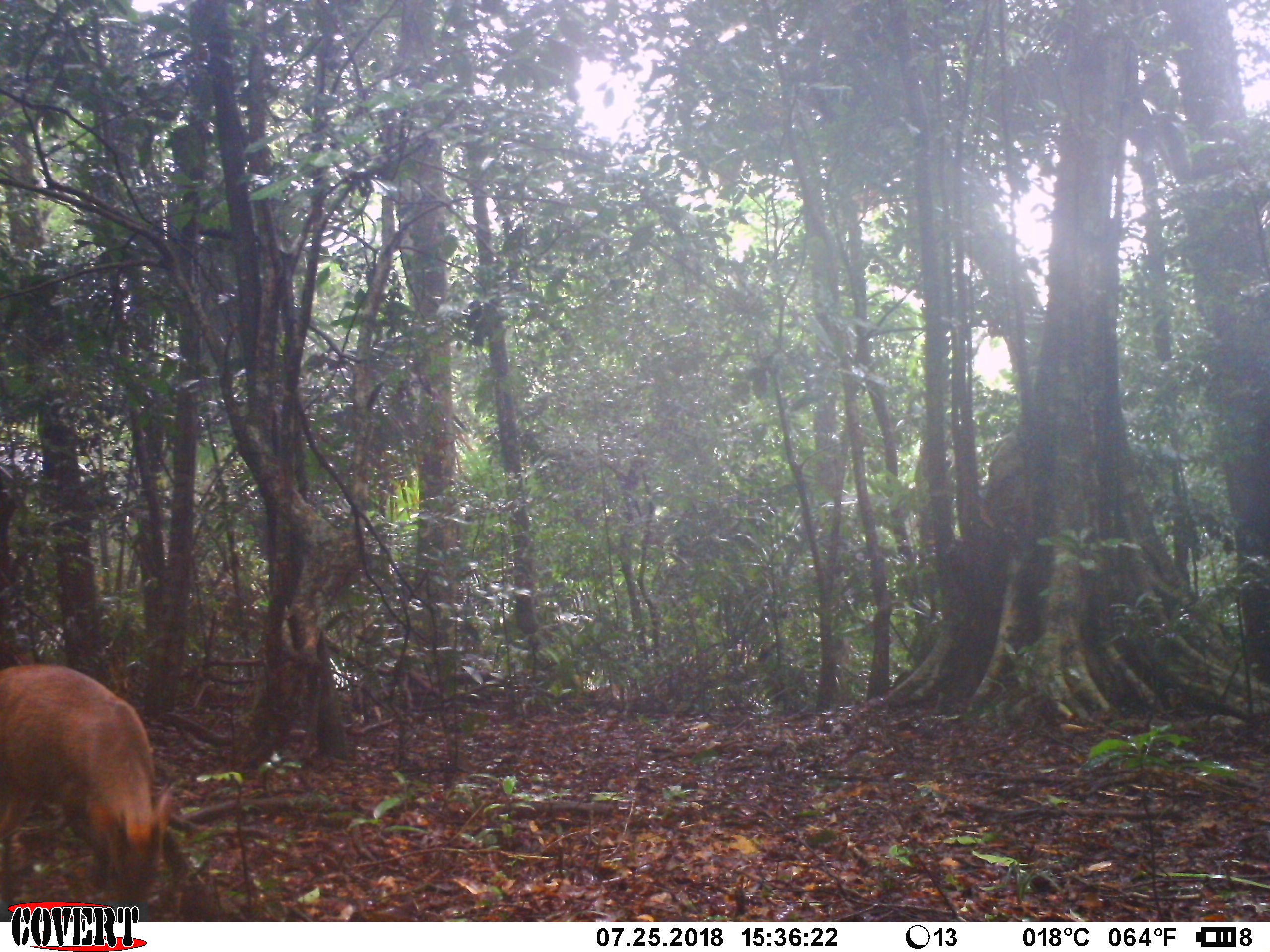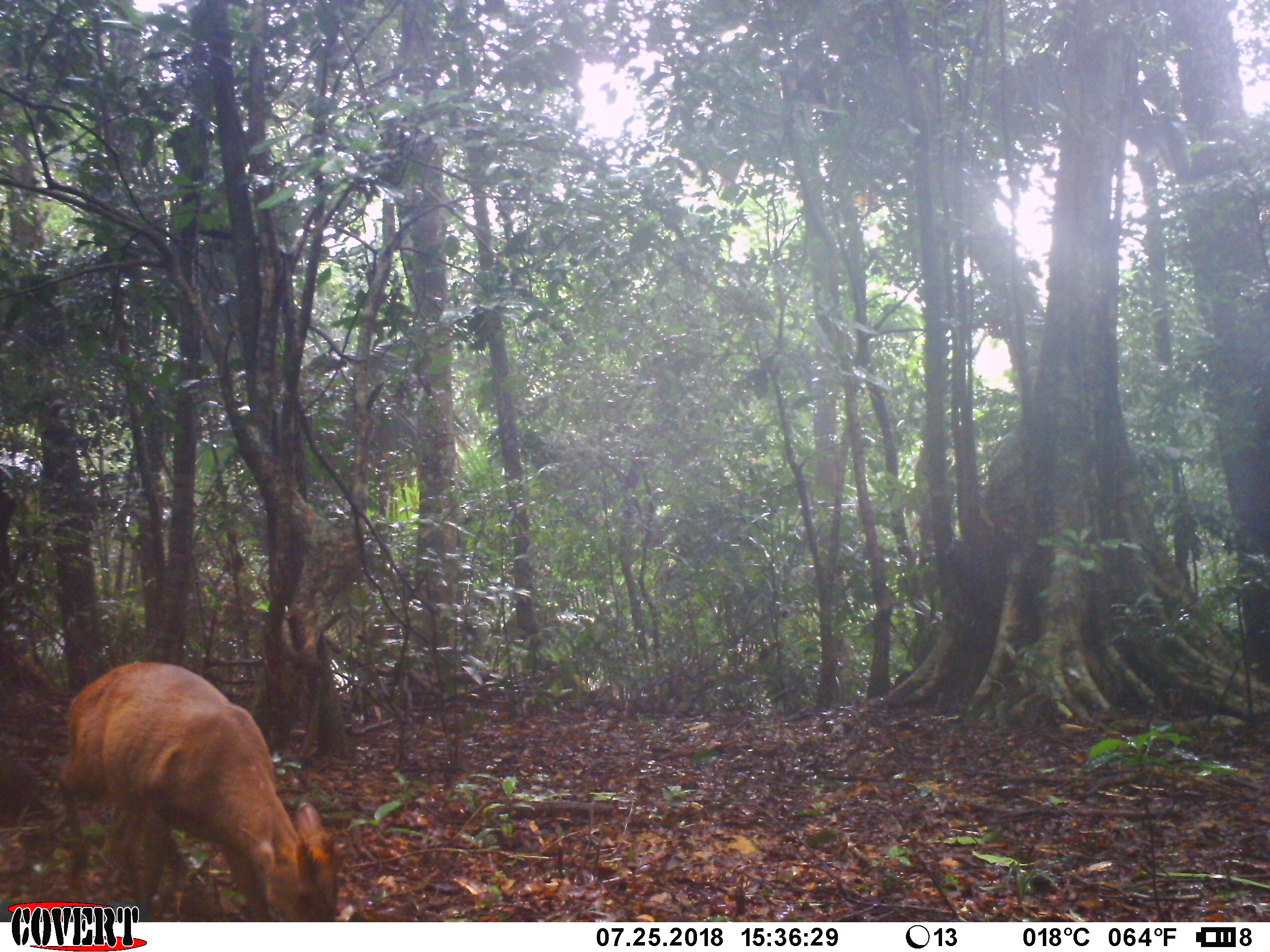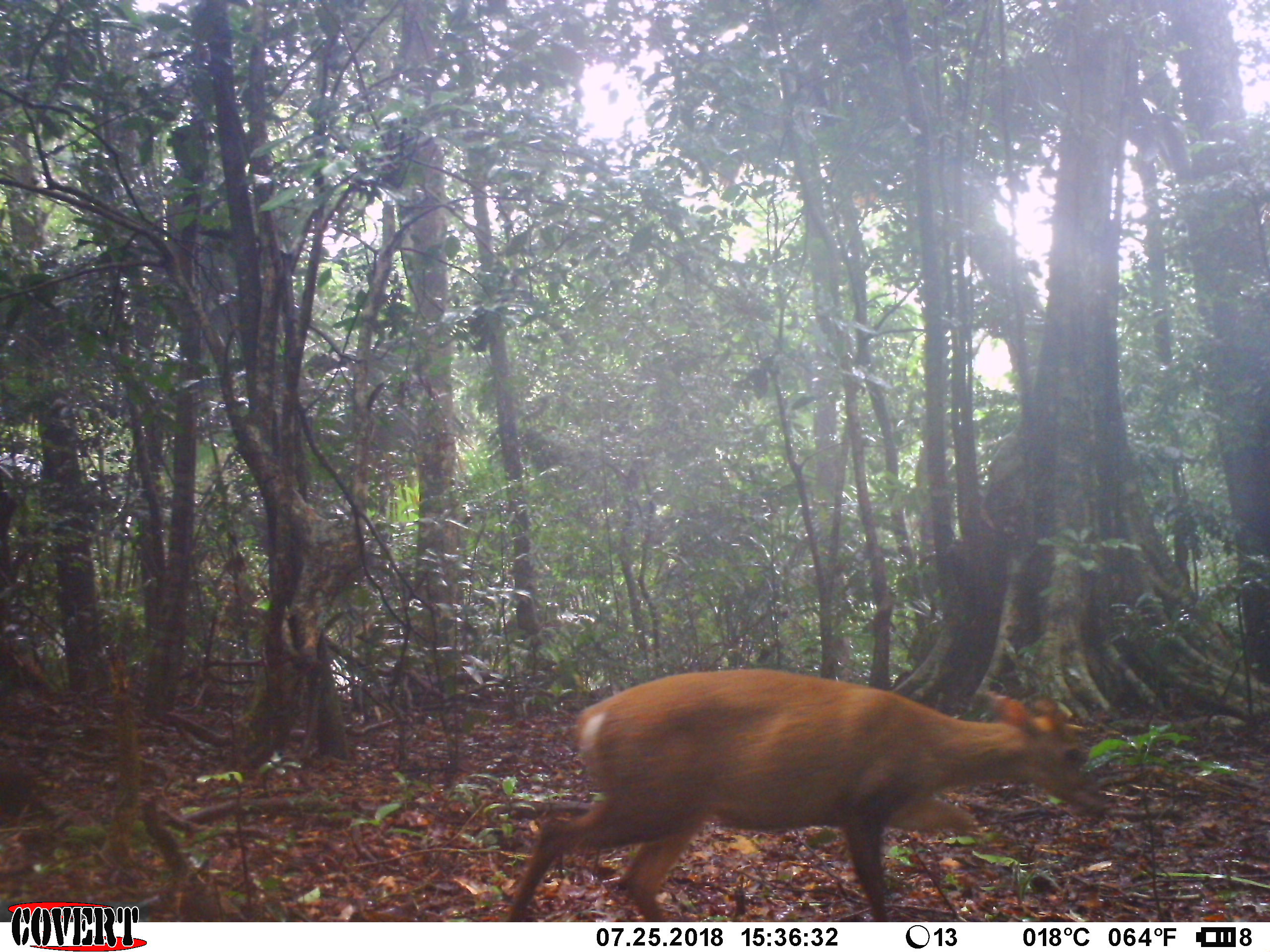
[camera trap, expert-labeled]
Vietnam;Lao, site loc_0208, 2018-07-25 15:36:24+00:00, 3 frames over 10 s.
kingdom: Animalia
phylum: Chordata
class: Mammalia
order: Artiodactyla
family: Cervidae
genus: Muntiacus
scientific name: Muntiacus rooseveltorum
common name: roosevelt's muntjac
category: roosevelts muntjac group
Roosevelts muntjac group (roosevelt's muntjac) (Muntiacus rooseveltorum). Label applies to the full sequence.